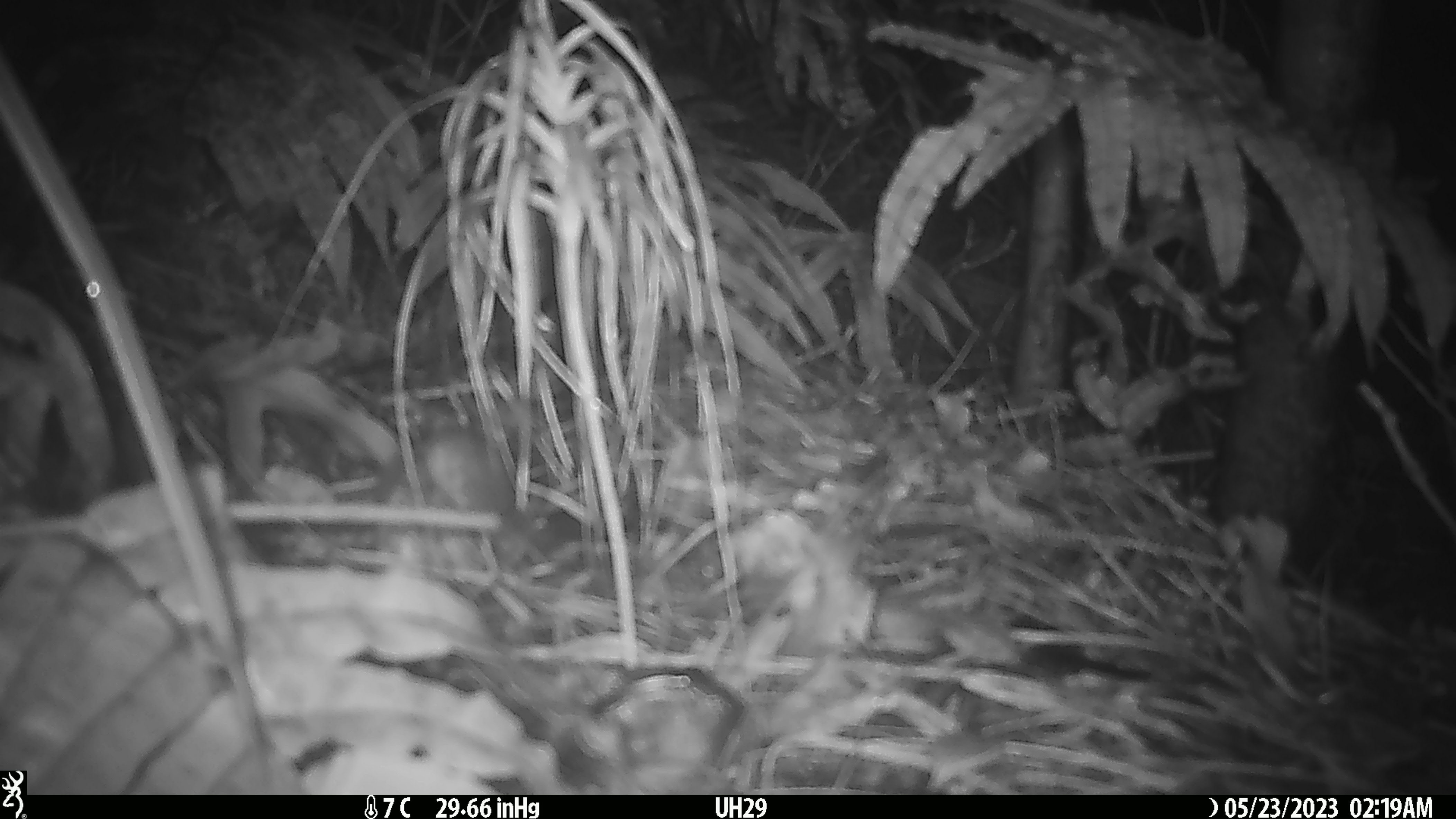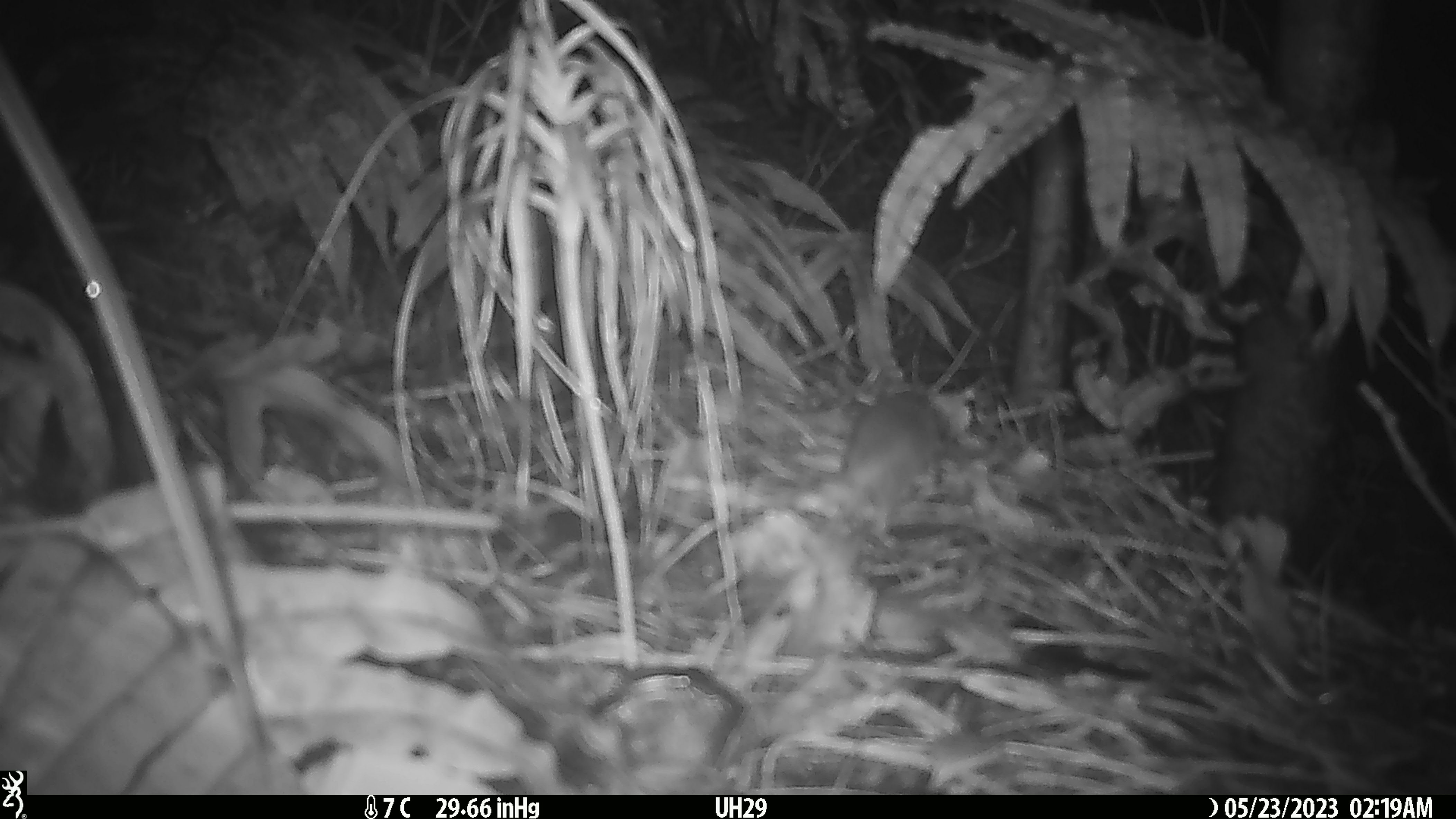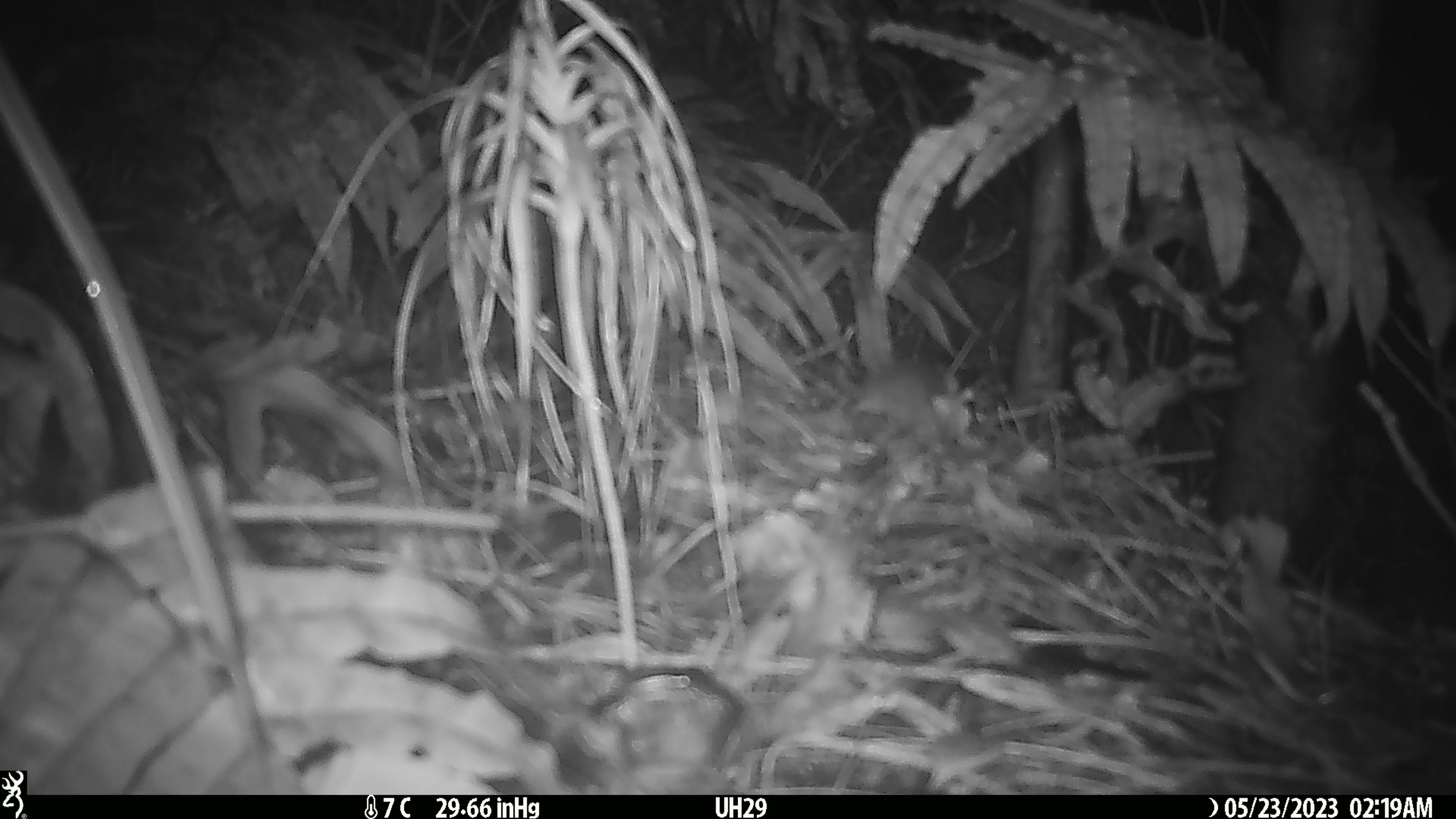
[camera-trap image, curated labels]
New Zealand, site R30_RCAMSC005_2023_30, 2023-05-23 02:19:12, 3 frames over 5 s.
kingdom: Animalia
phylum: Chordata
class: Mammalia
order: Rodentia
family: Muridae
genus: Mus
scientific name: Mus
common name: mouse